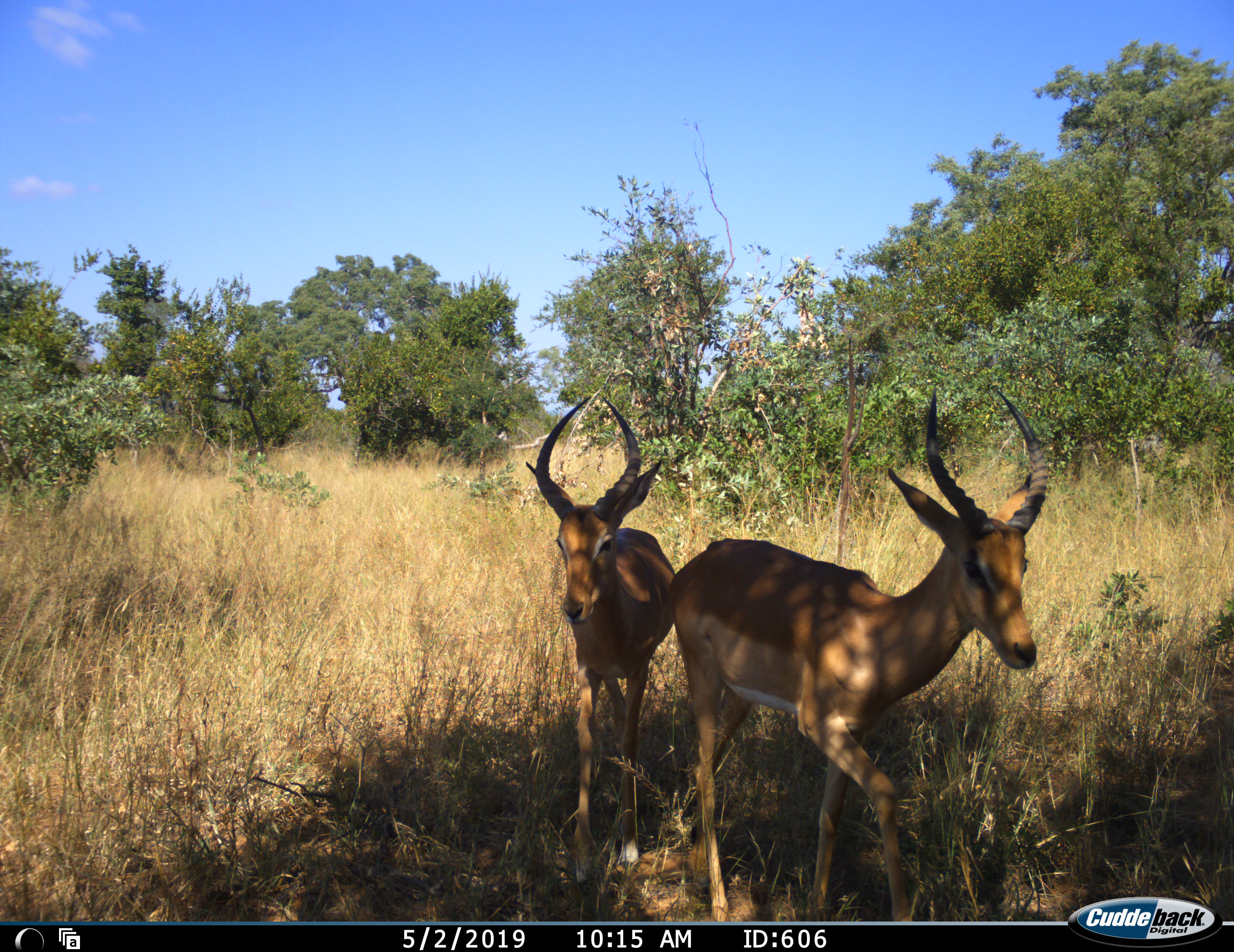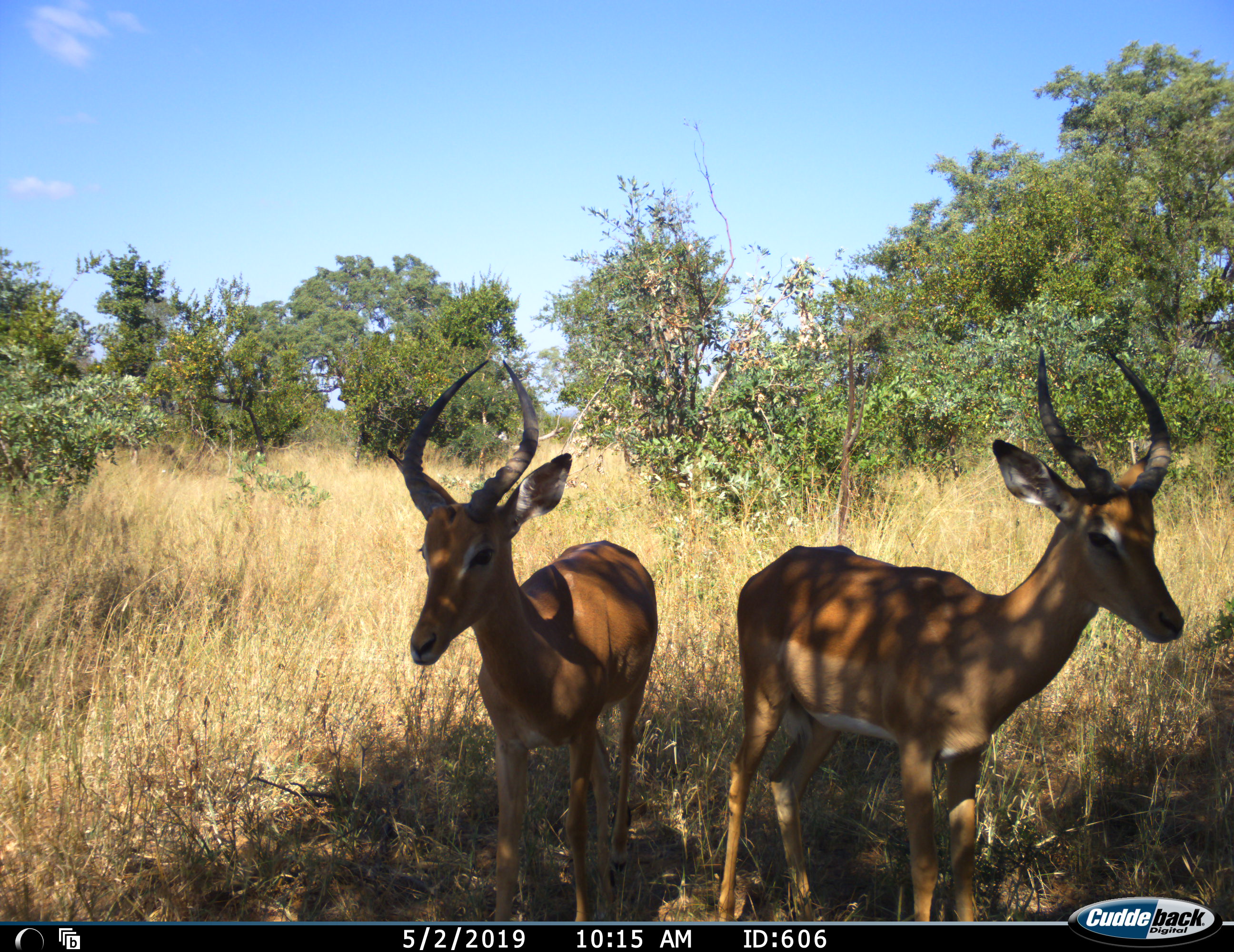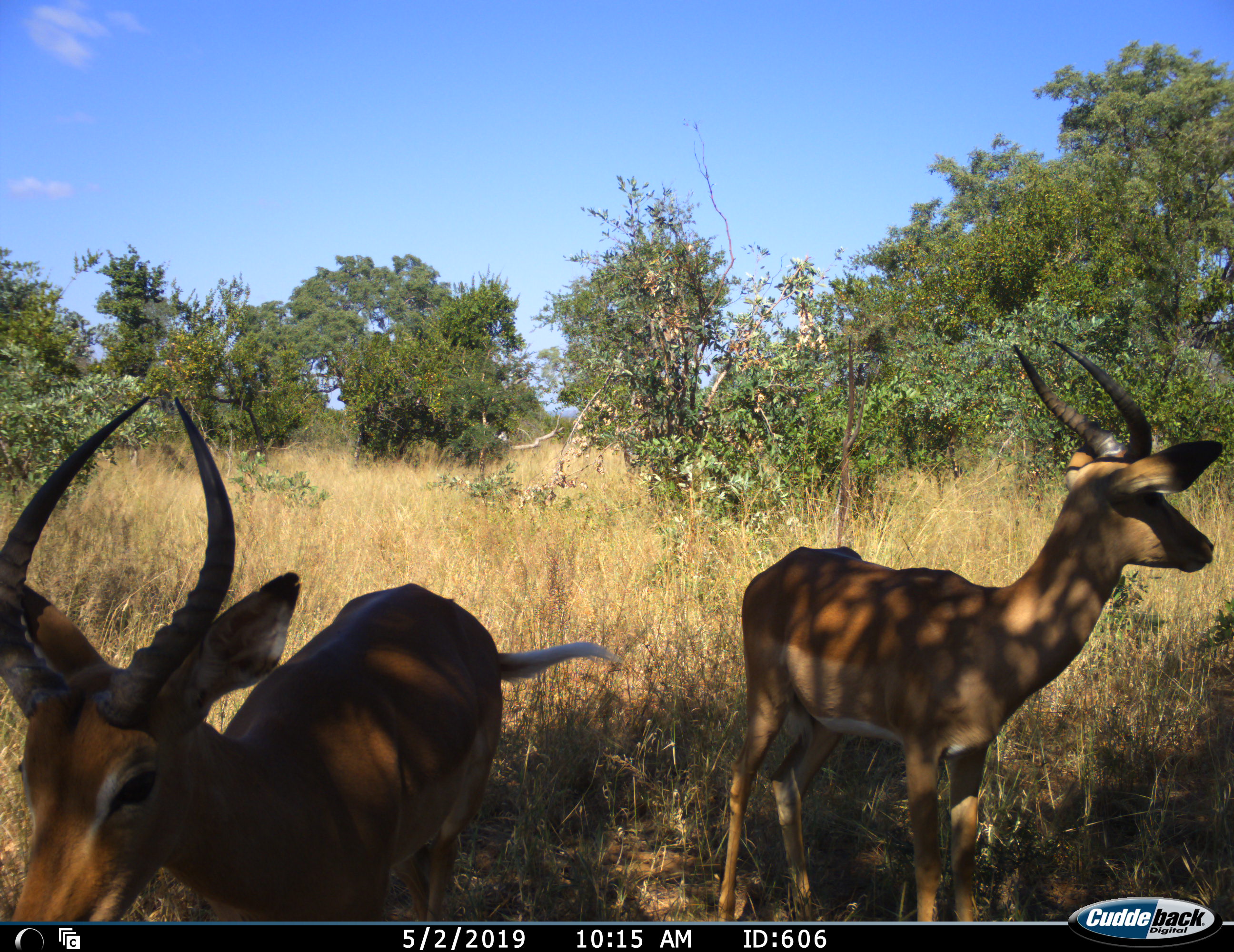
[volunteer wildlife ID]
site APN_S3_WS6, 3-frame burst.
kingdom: Animalia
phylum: Chordata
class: Mammalia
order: Artiodactyla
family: Bovidae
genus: Aepyceros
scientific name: Aepyceros melampus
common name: impala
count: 2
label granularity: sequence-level